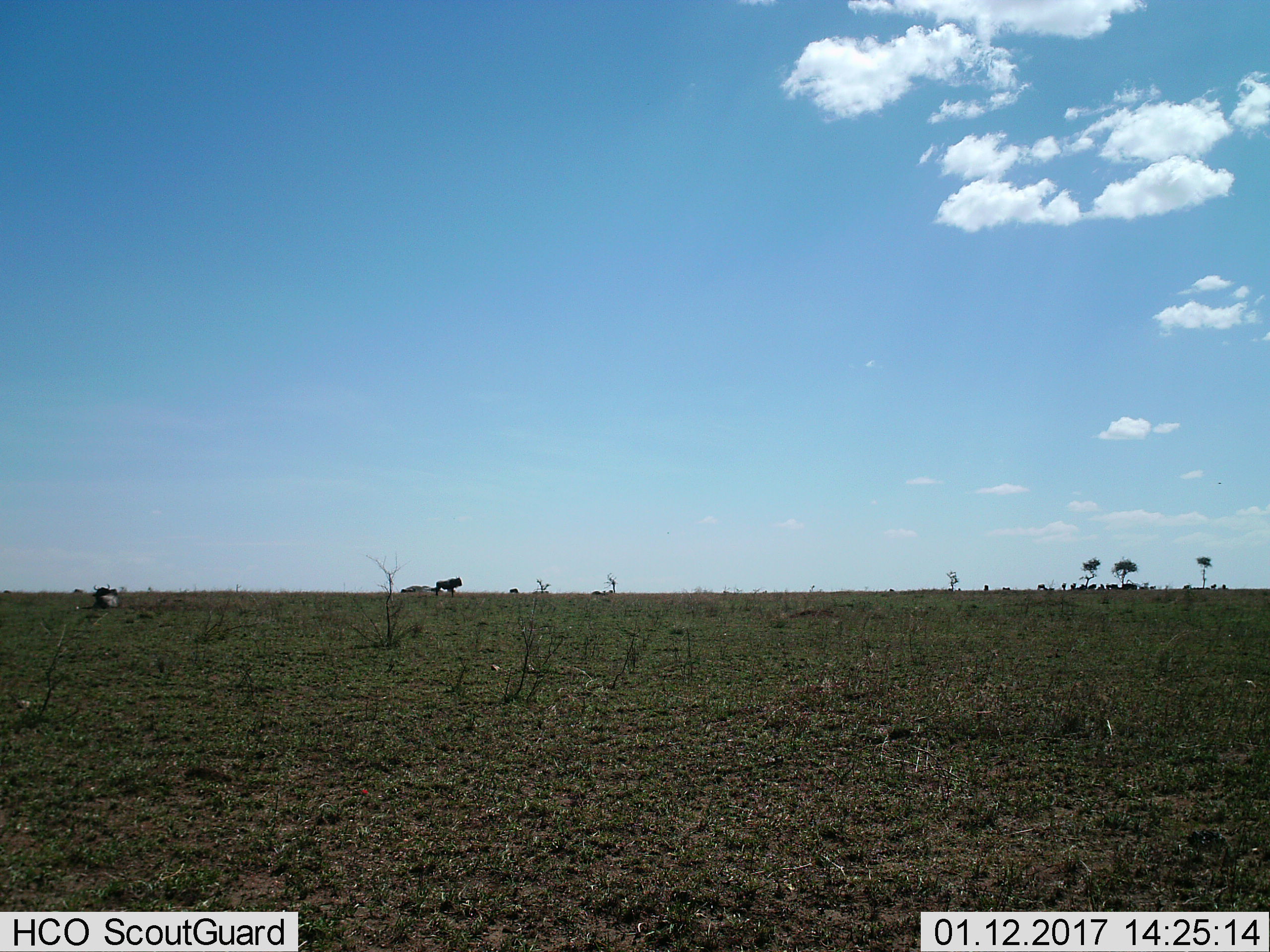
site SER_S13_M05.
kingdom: Animalia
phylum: Chordata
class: Mammalia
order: Artiodactyla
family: Bovidae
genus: Connochaetes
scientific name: Connochaetes taurinus taurinus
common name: blue wildebeest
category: wildebeestblue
Wildebeestblue (blue wildebeest) (Connochaetes taurinus taurinus), count 11-50. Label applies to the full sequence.